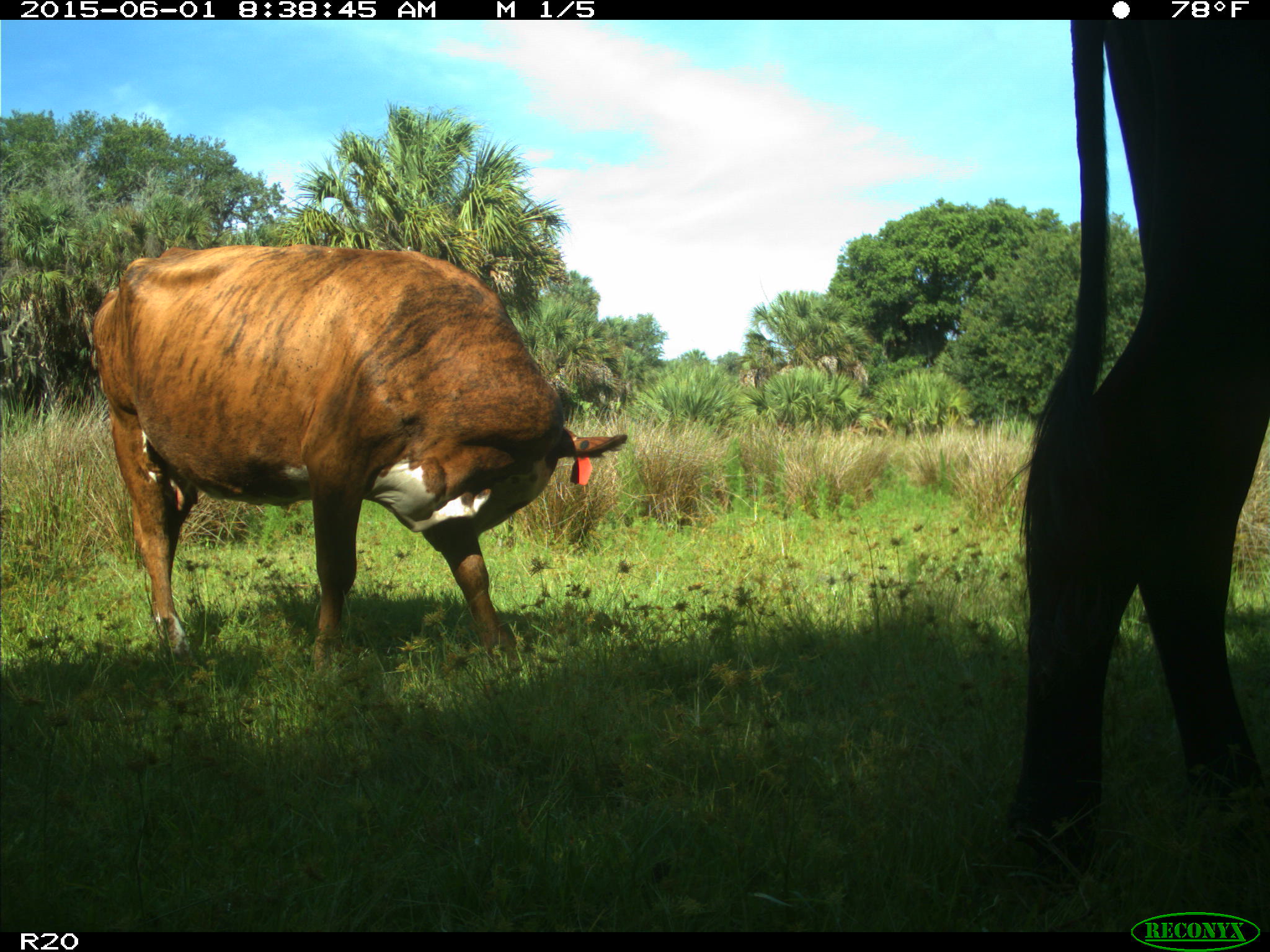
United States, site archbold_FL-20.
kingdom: Animalia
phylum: Chordata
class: Mammalia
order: Artiodactyla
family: Bovidae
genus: Bos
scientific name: Bos taurus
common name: domestic cow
Bos taurus (domestic cow).